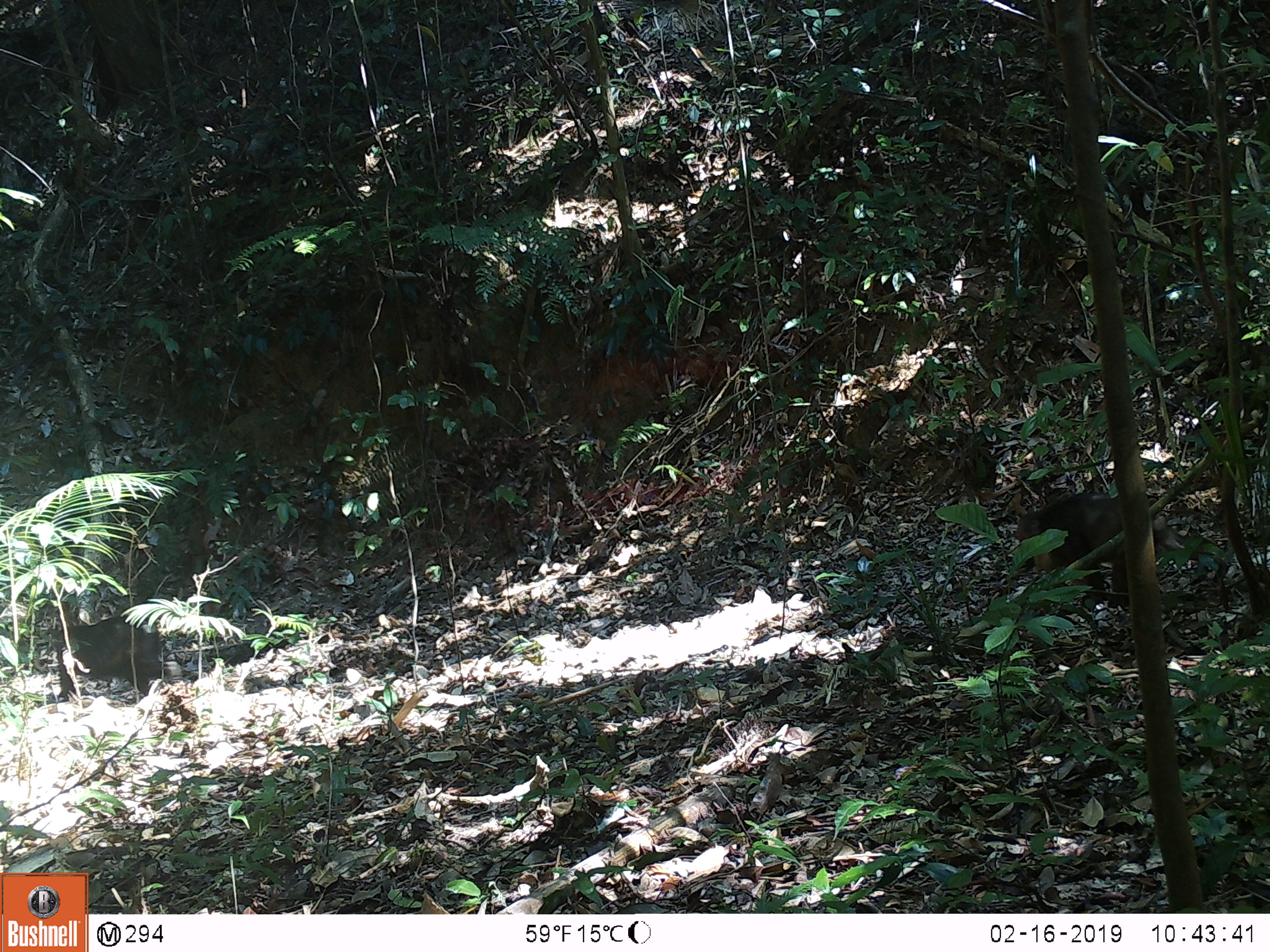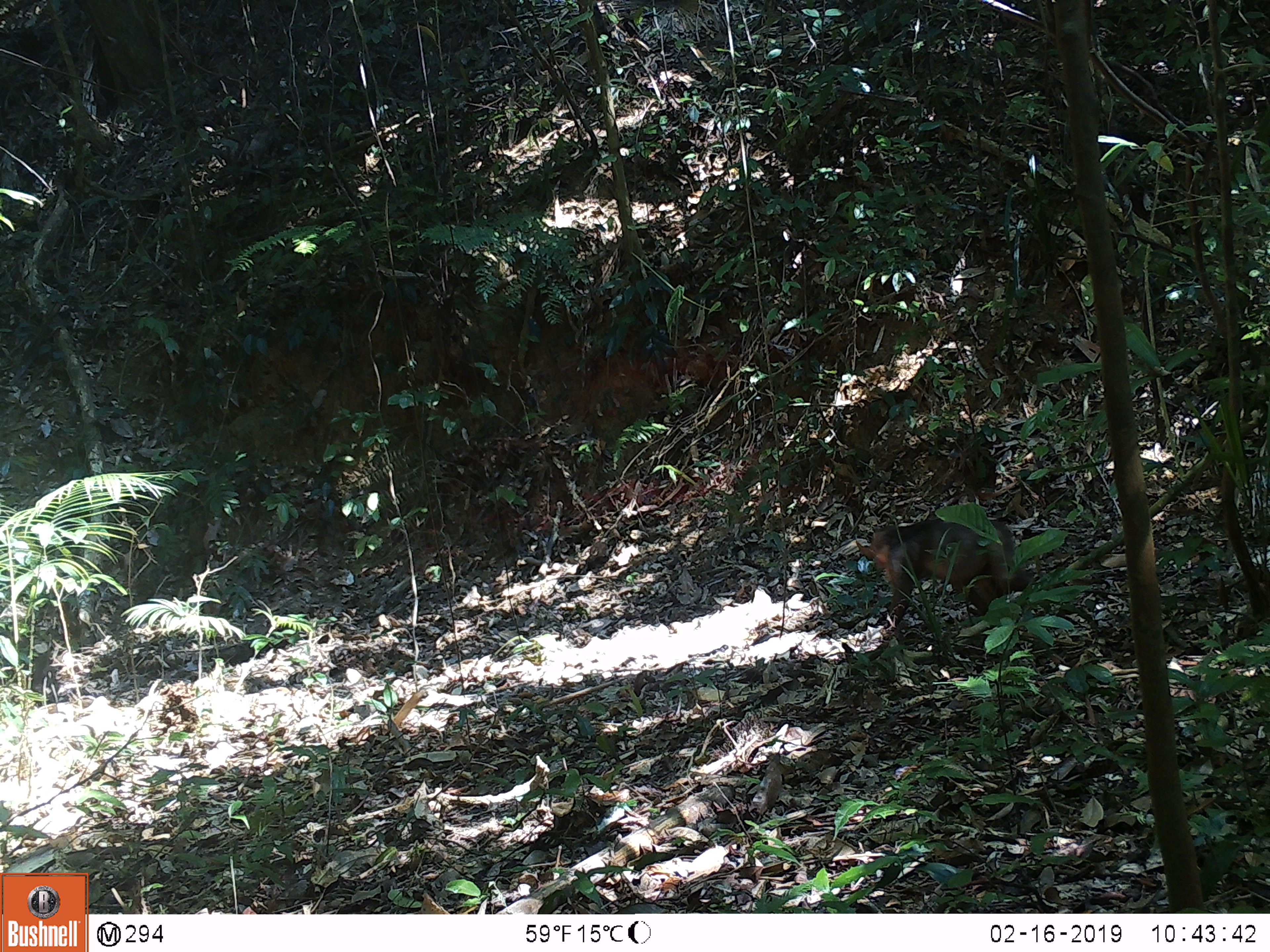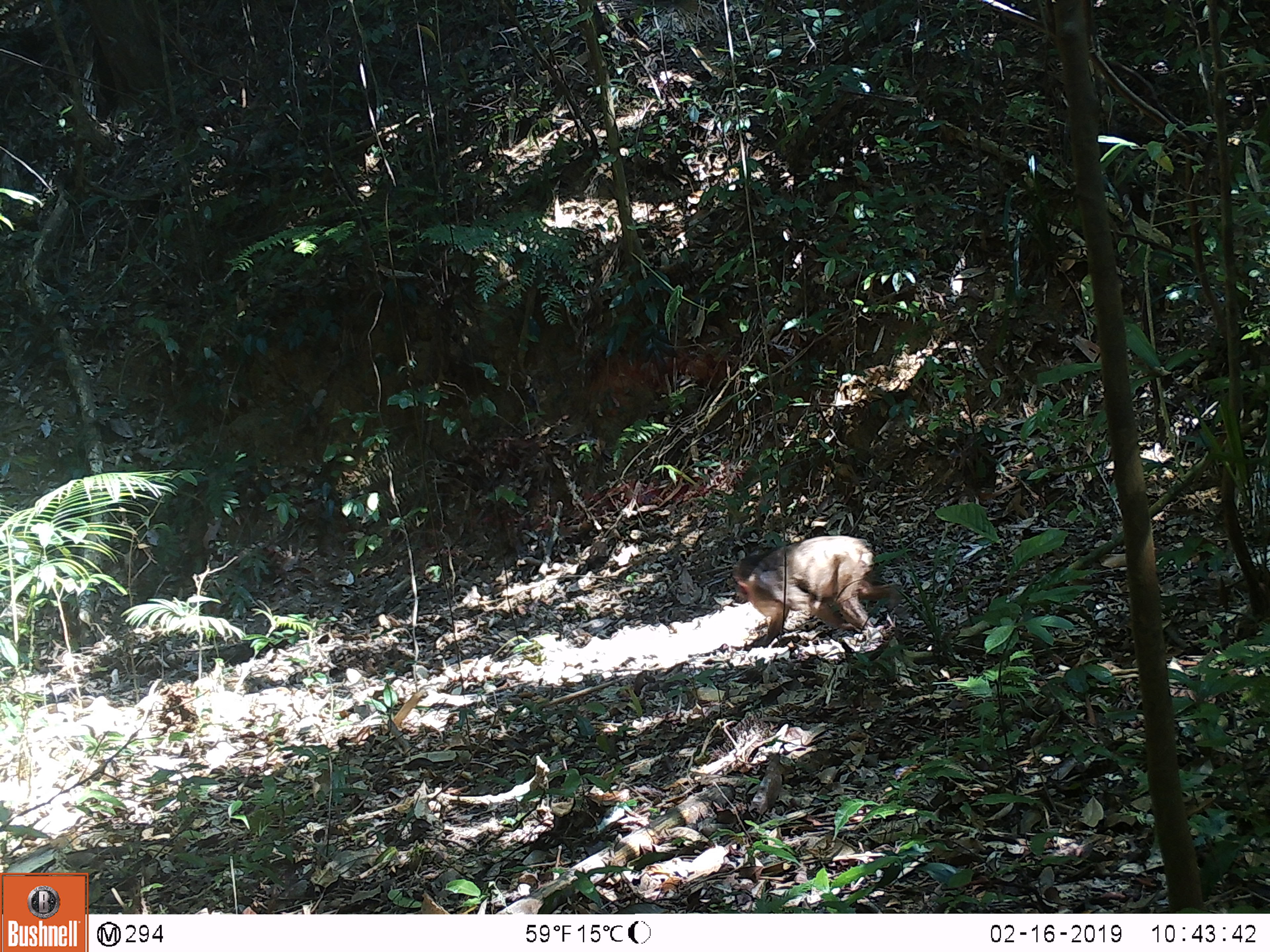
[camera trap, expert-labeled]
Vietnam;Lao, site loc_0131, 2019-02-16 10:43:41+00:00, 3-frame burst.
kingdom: Animalia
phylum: Chordata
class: Mammalia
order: Primates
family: Cercopithecidae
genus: Macaca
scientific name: Macaca arctoides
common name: stump-tailed macaque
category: stump tailed macaque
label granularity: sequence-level